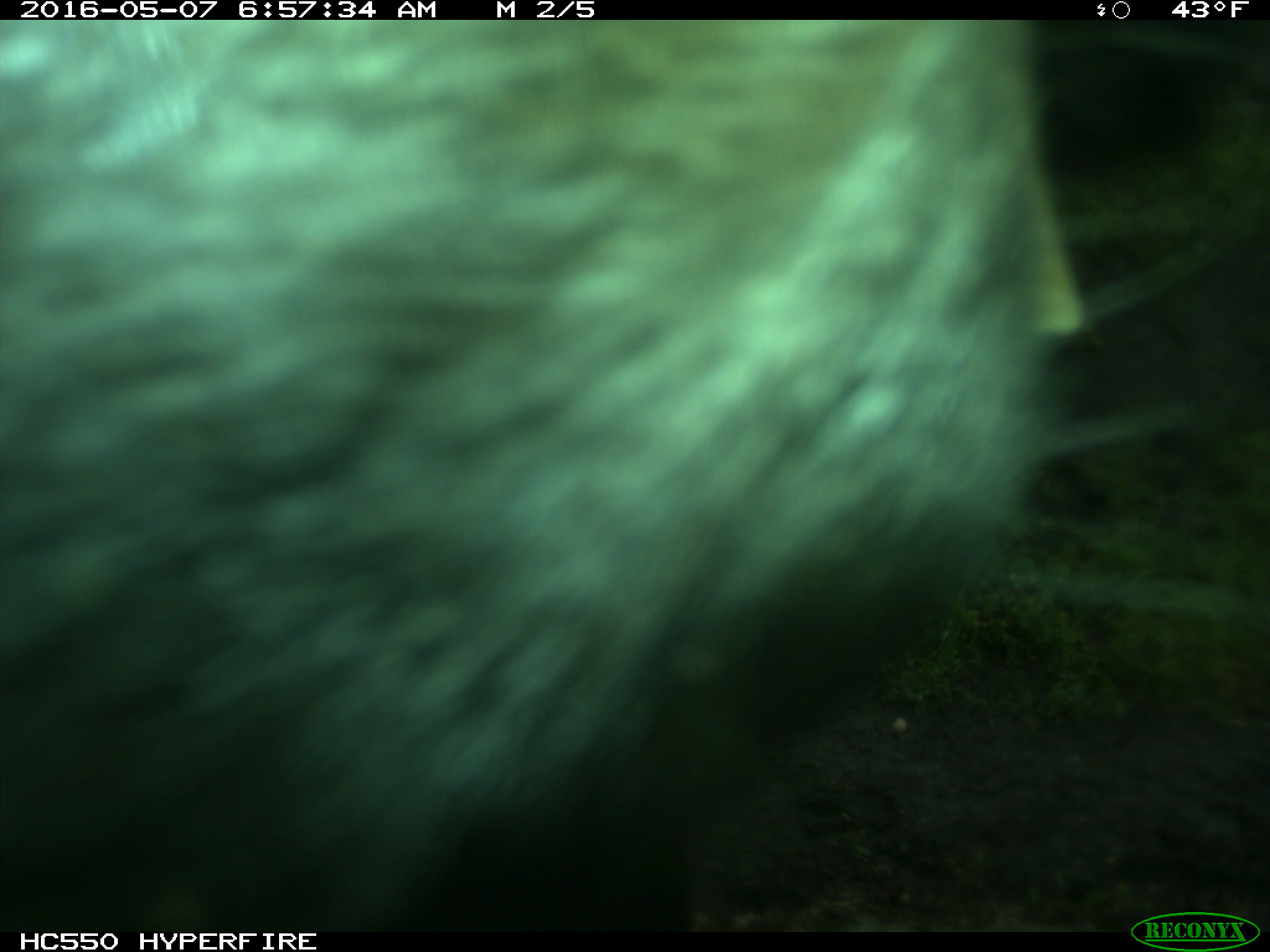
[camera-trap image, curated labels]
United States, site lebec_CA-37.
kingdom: Animalia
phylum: Chordata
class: Mammalia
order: Artiodactyla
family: Bovidae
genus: Bos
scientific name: Bos taurus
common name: domestic cow